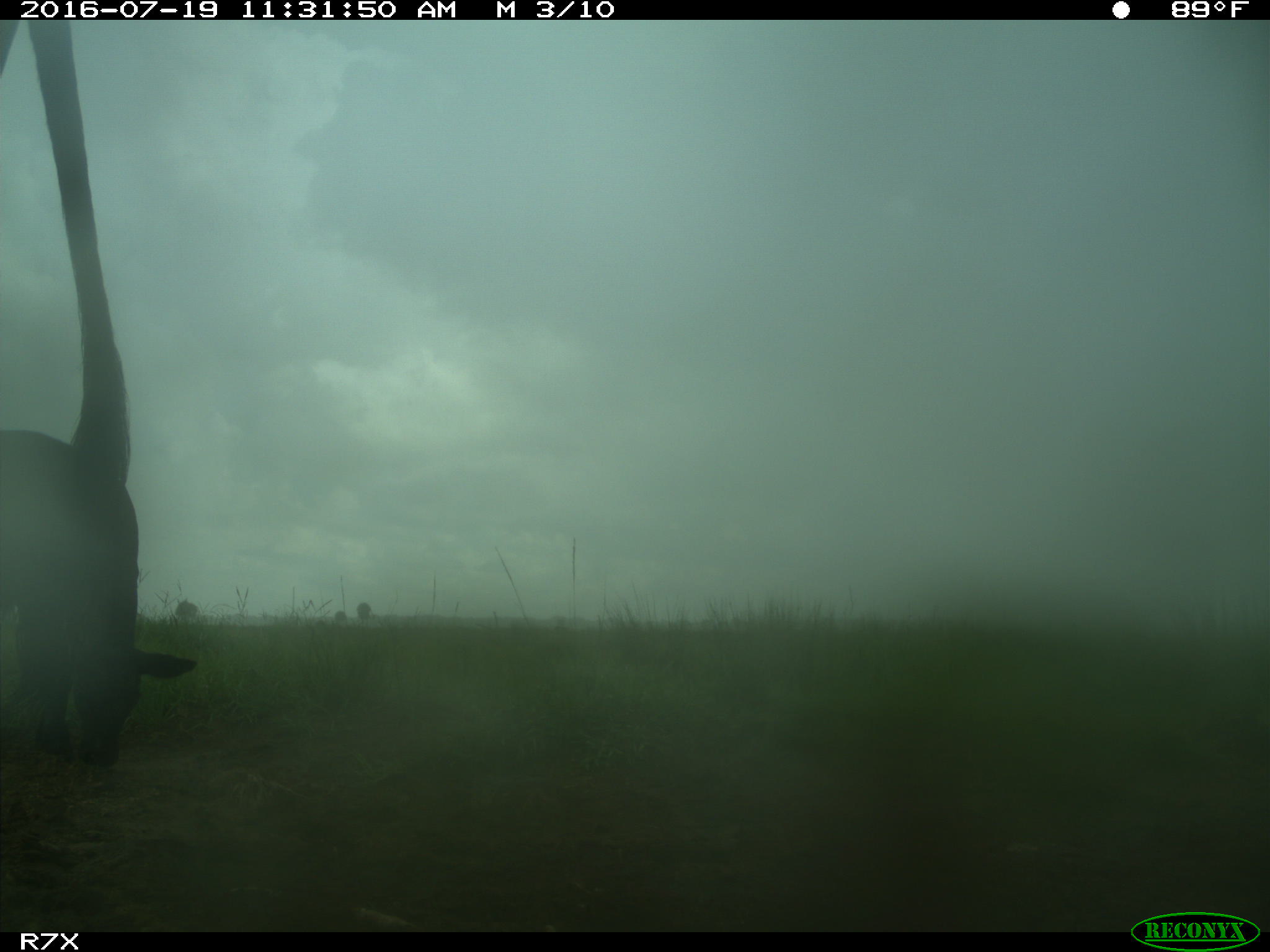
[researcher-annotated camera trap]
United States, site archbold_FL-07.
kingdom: Animalia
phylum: Chordata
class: Mammalia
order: Artiodactyla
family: Bovidae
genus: Bos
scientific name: Bos taurus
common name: domestic cow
Bos taurus (domestic cow).